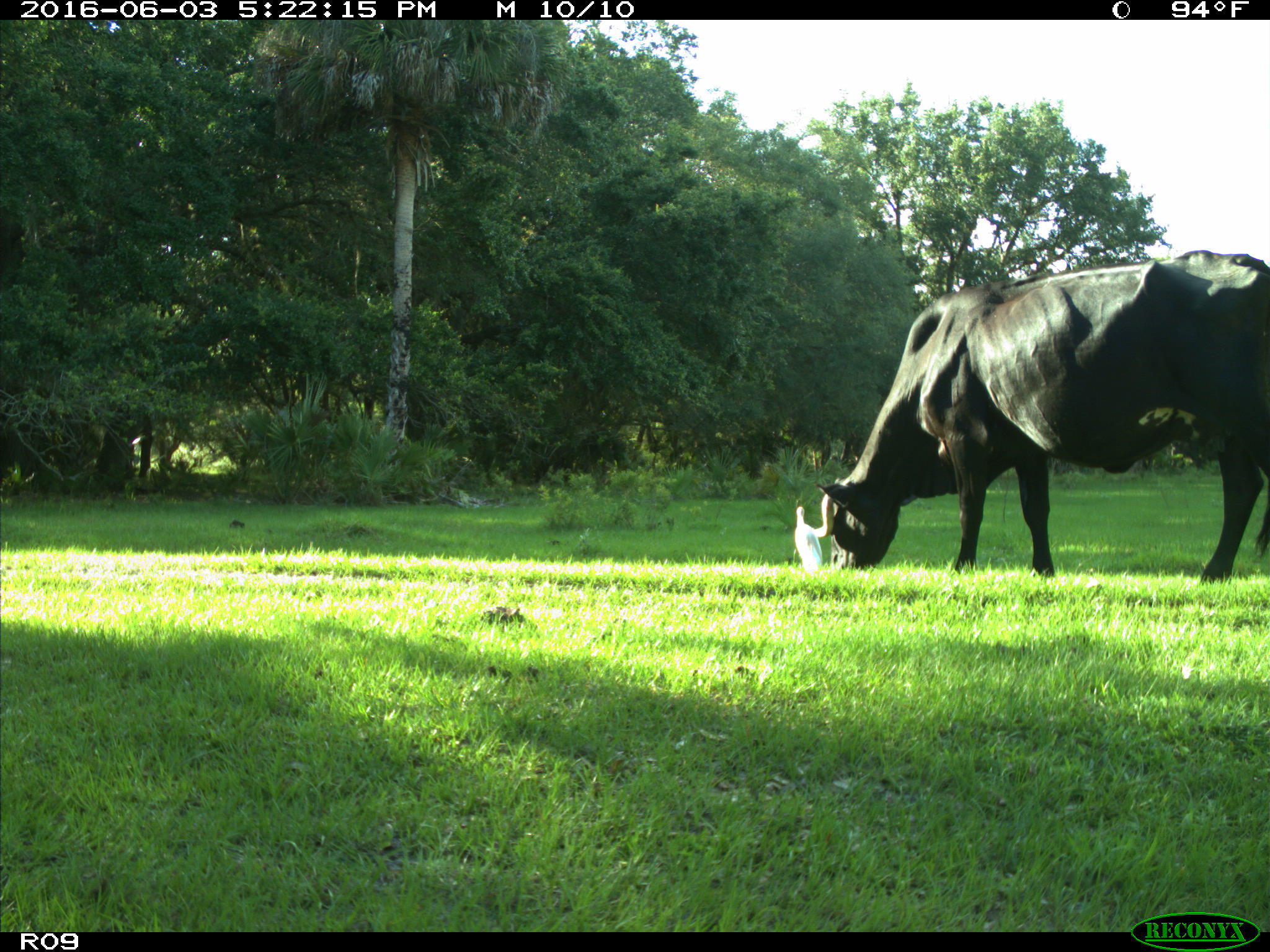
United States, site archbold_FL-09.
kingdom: Animalia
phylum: Chordata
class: Mammalia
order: Artiodactyla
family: Bovidae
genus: Bos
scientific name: Bos taurus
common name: domestic cow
Bos taurus (domestic cow).